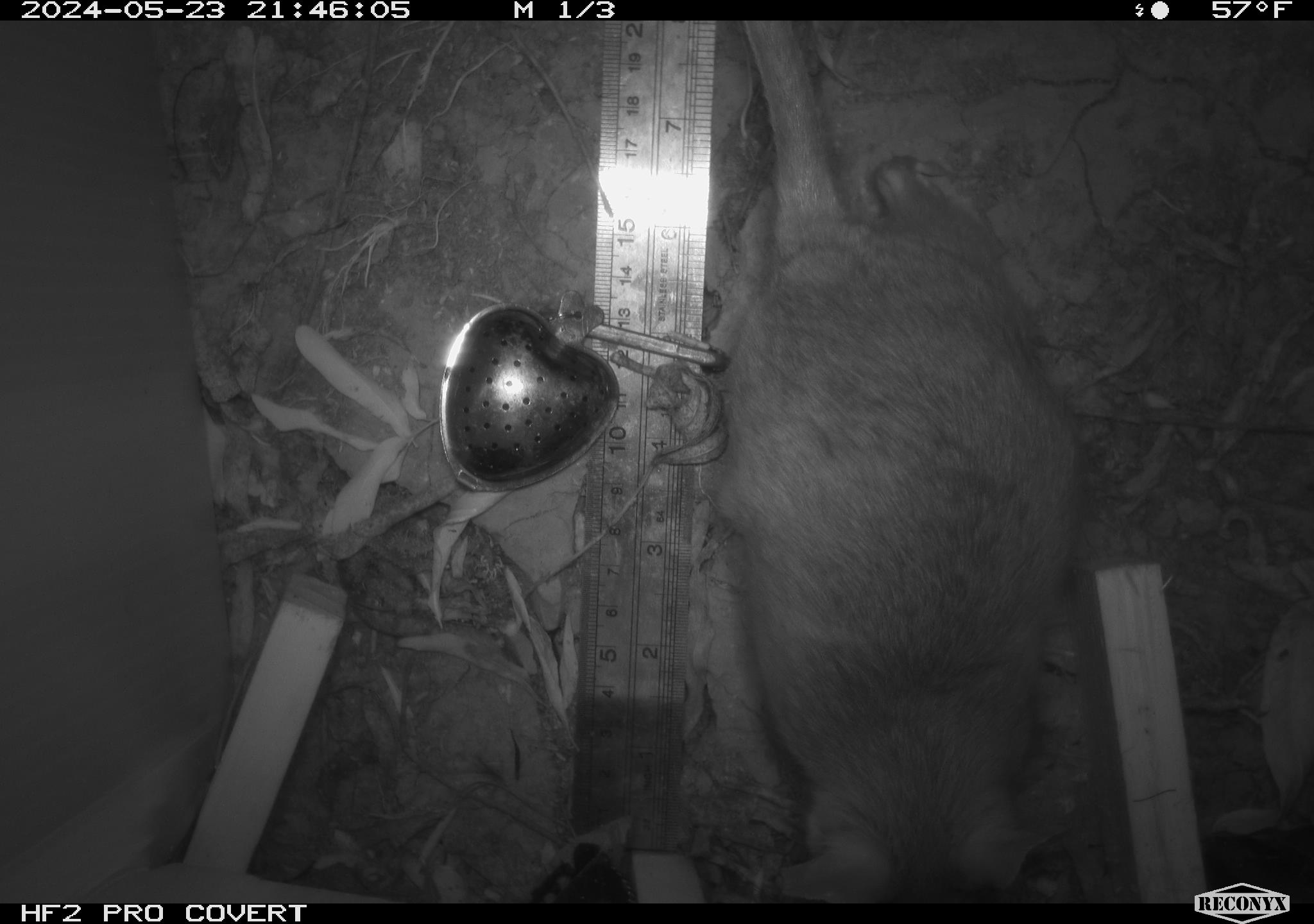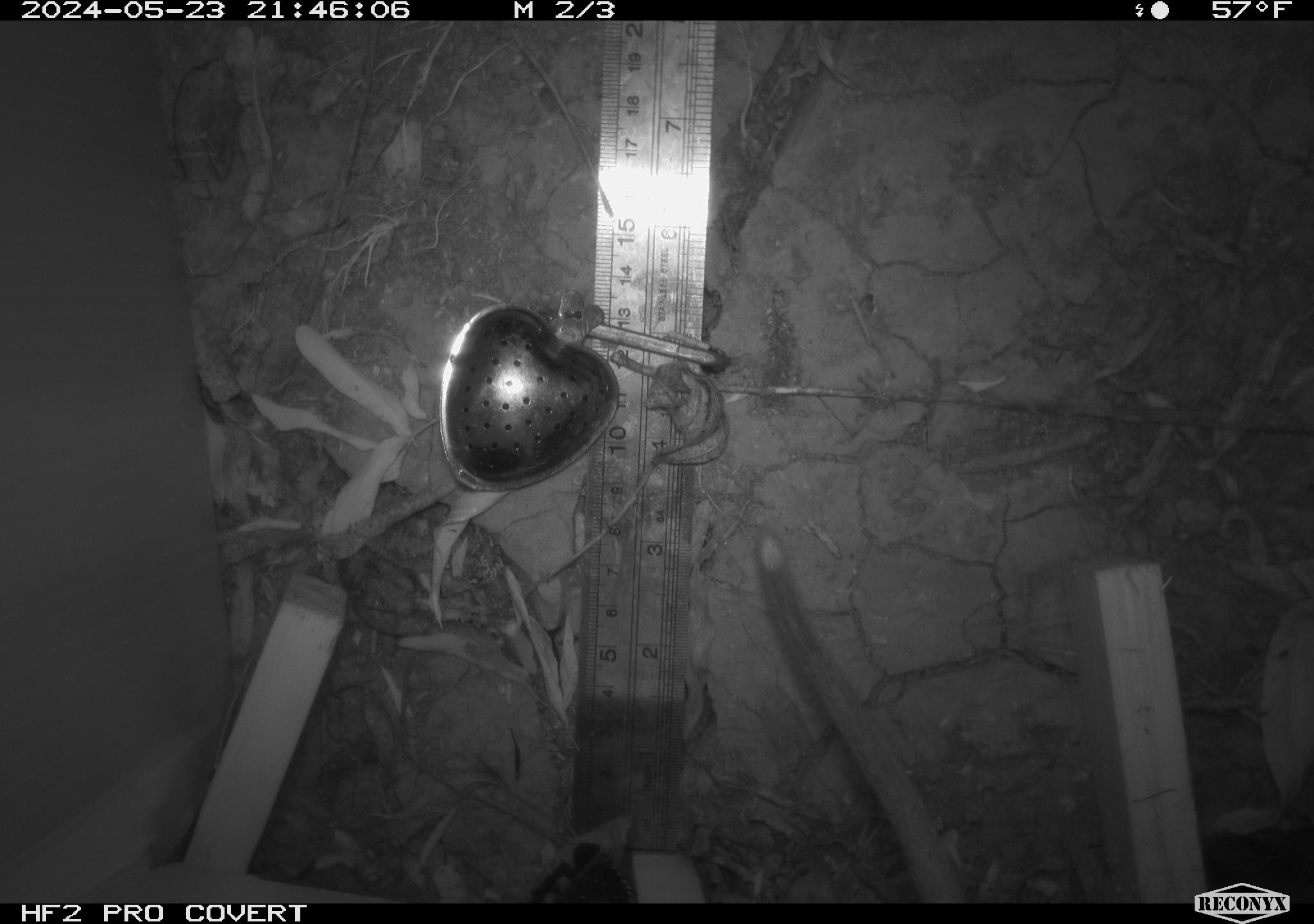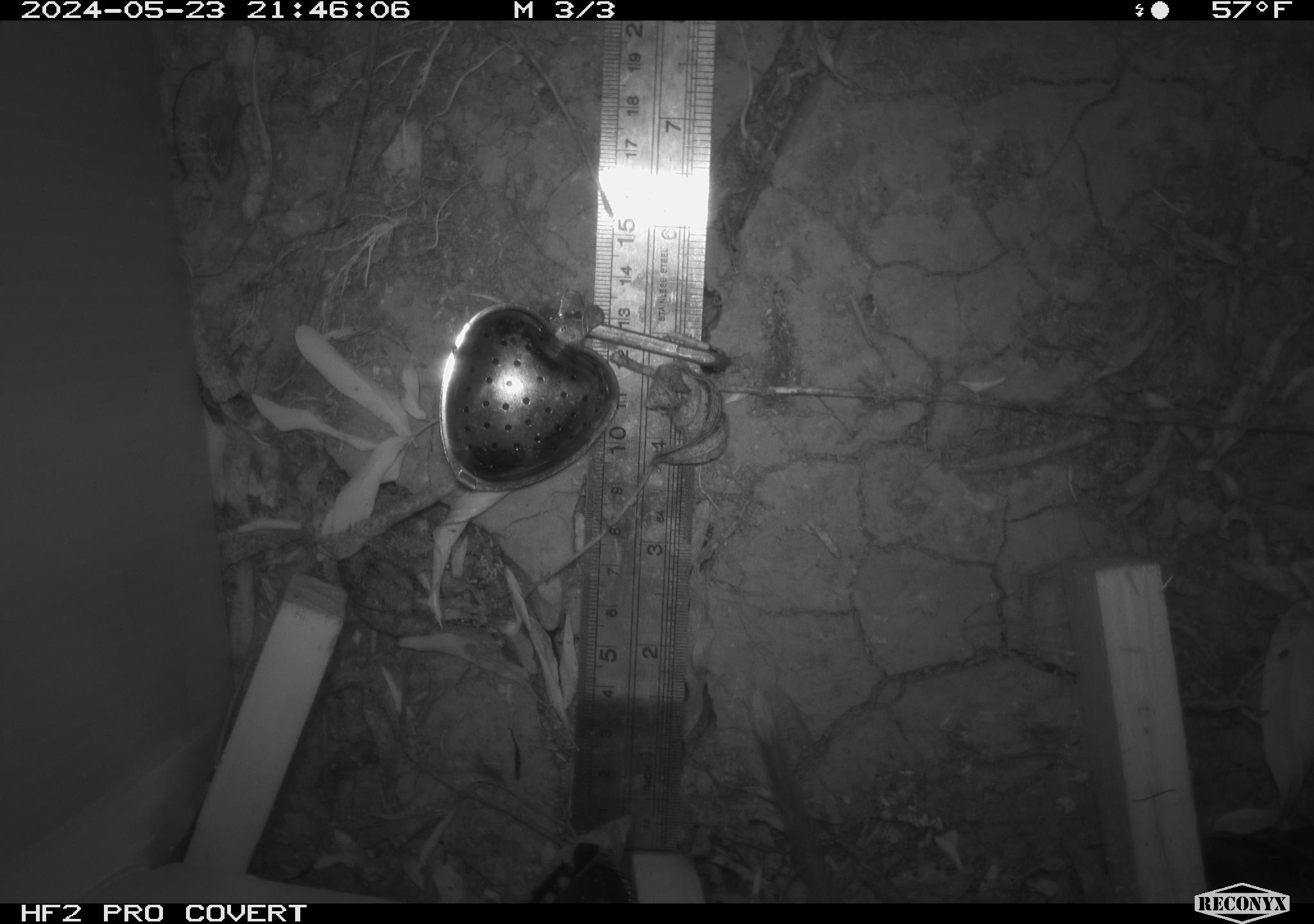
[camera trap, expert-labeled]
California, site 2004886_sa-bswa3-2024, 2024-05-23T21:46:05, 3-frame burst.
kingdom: Animalia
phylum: Chordata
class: Mammalia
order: Rodentia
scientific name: Rodentia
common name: woodrat or rat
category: woodrat or rat species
Woodrat or rat species (woodrat or rat) (Rodentia).